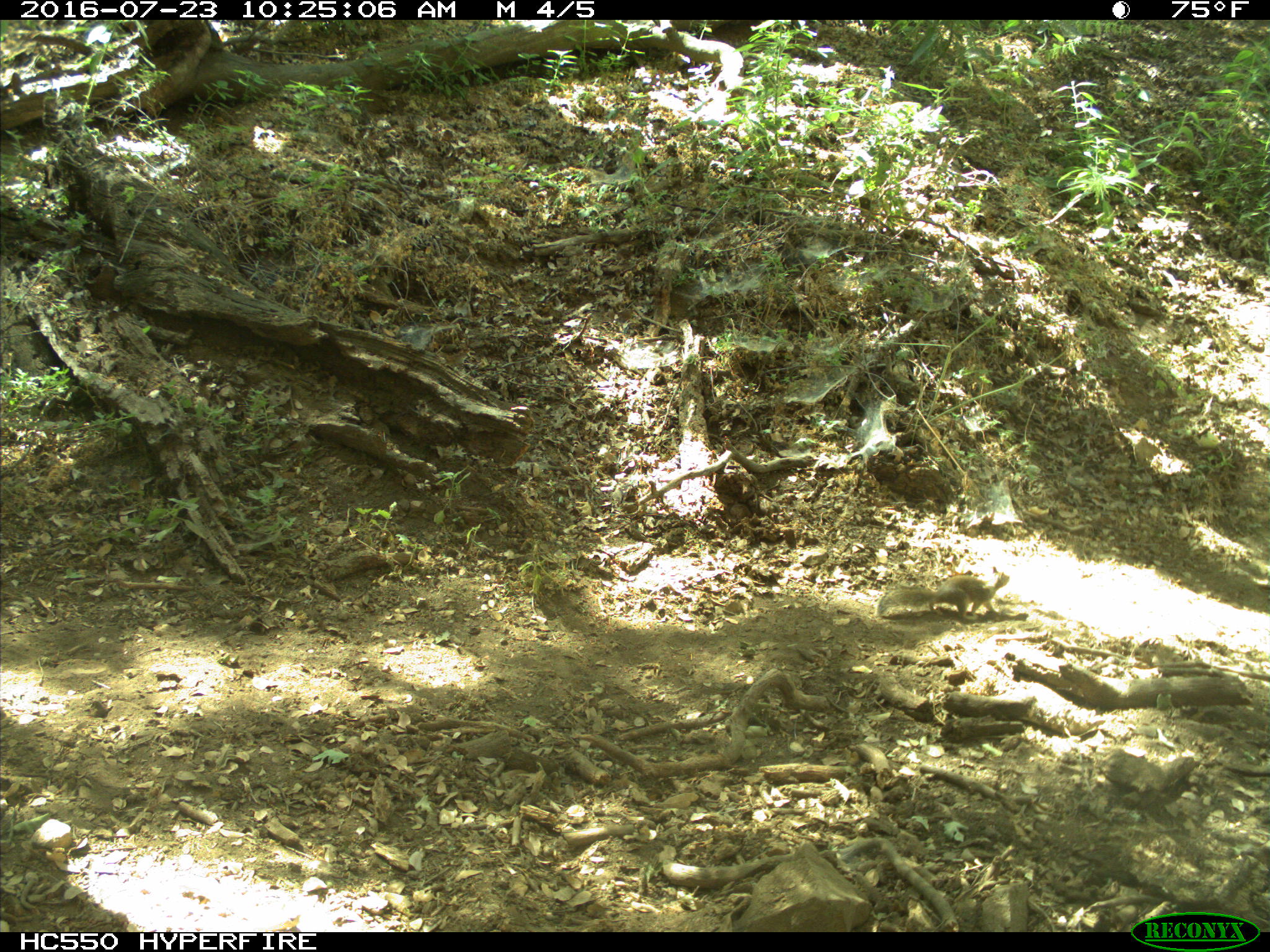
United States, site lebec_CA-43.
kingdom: Animalia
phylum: Chordata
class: Mammalia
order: Rodentia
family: Sciuridae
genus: Otospermophilus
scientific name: Otospermophilus beecheyi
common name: california ground squirrel